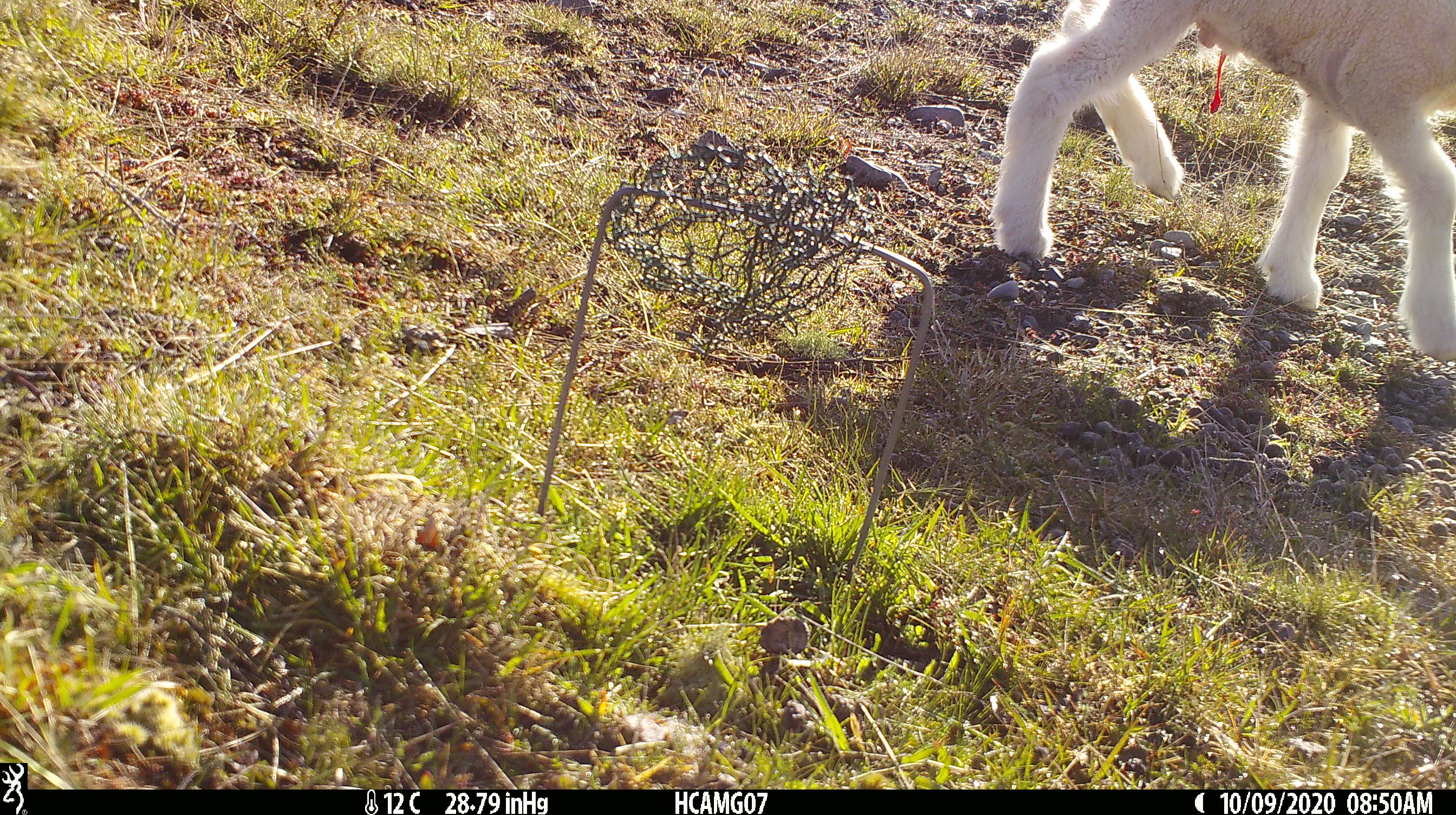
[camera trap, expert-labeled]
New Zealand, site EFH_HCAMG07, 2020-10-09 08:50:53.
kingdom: Animalia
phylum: Chordata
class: Mammalia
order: Artiodactyla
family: Bovidae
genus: Ovis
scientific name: Ovis aries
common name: domestic sheep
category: sheep